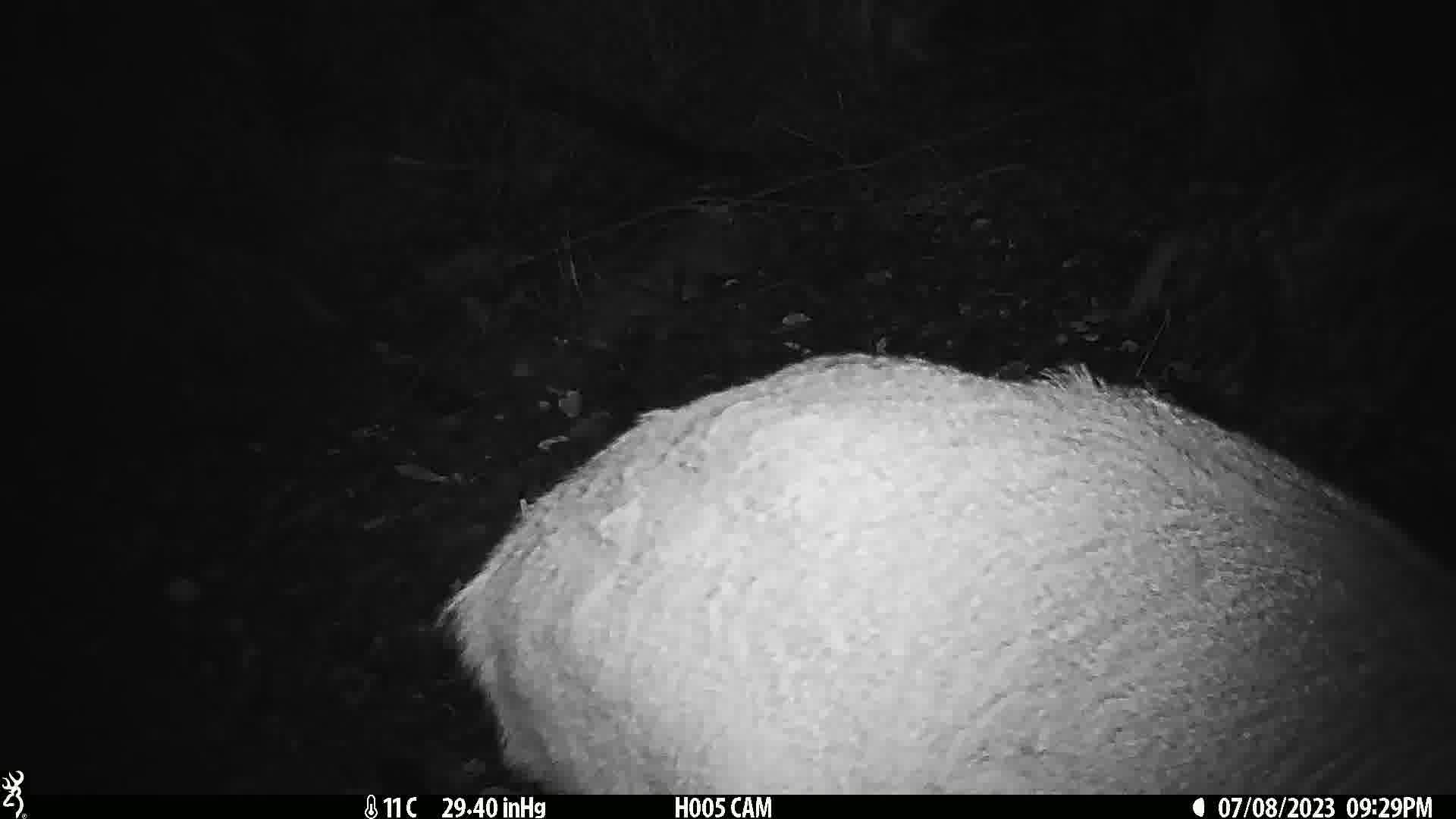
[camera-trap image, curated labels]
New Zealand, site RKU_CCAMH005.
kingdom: Animalia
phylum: Chordata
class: Mammalia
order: Artiodactyla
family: Cervidae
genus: Odocoileus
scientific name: Odocoileus virginianus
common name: white-tailed deer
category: white tailed deer